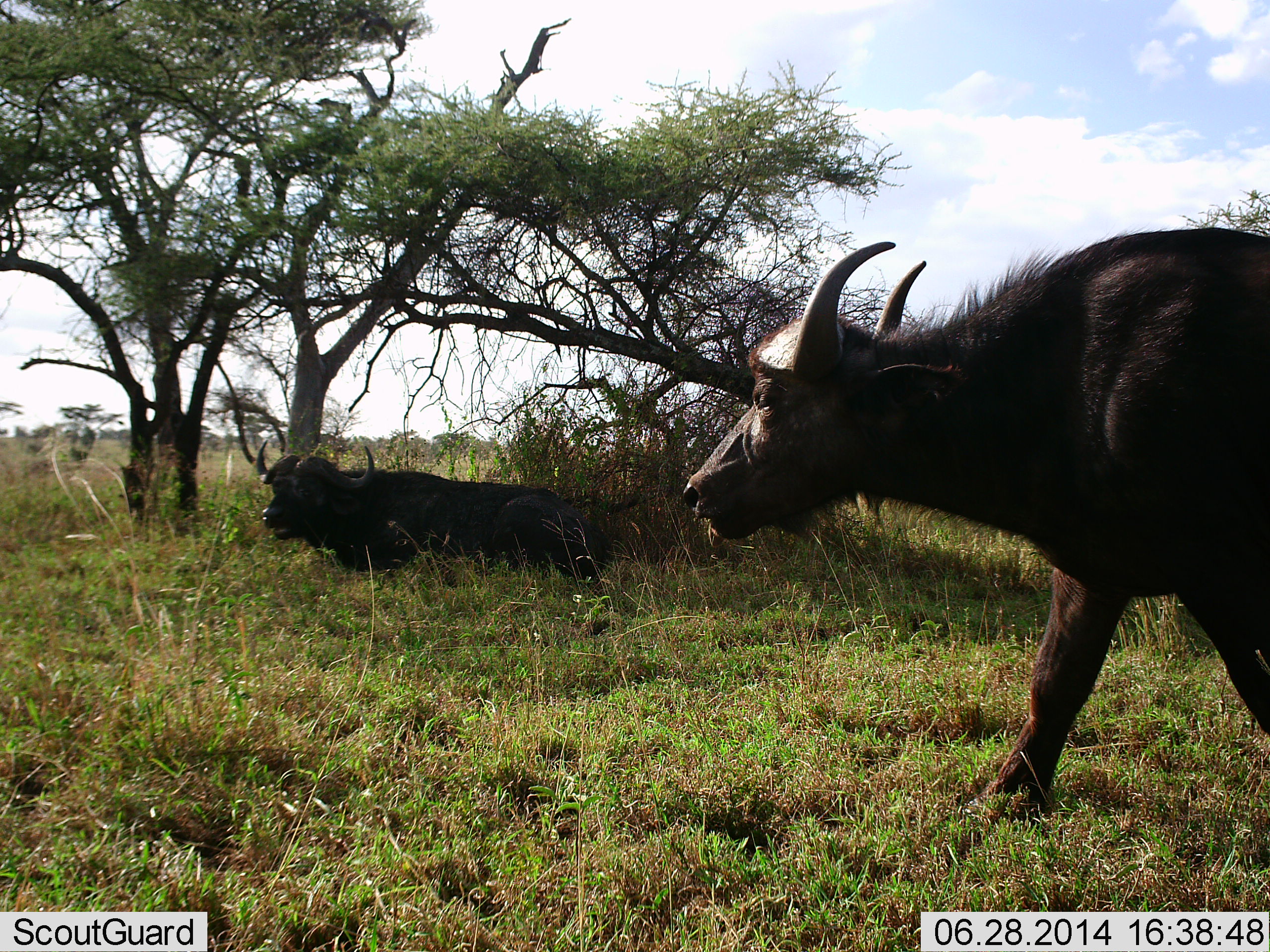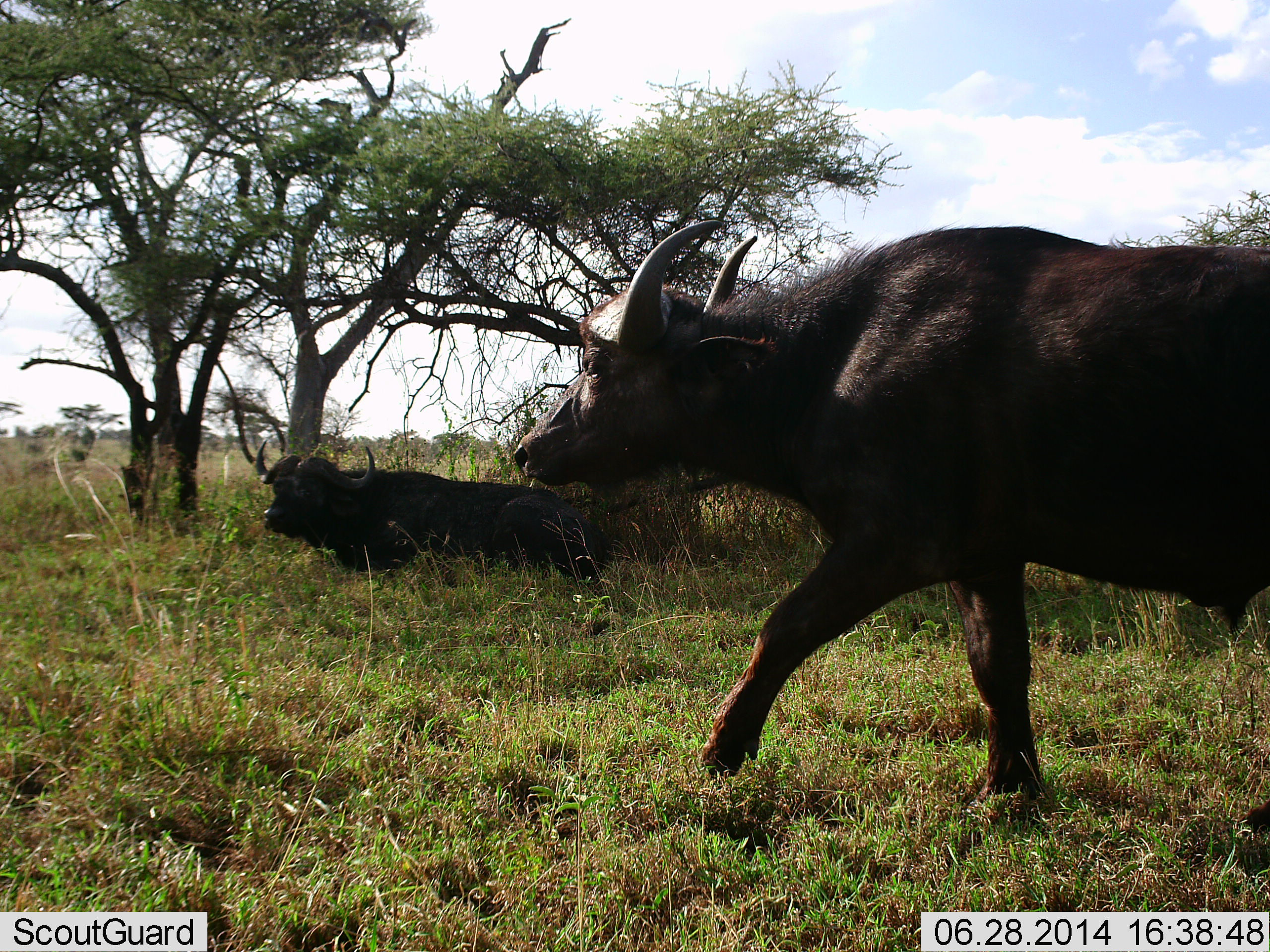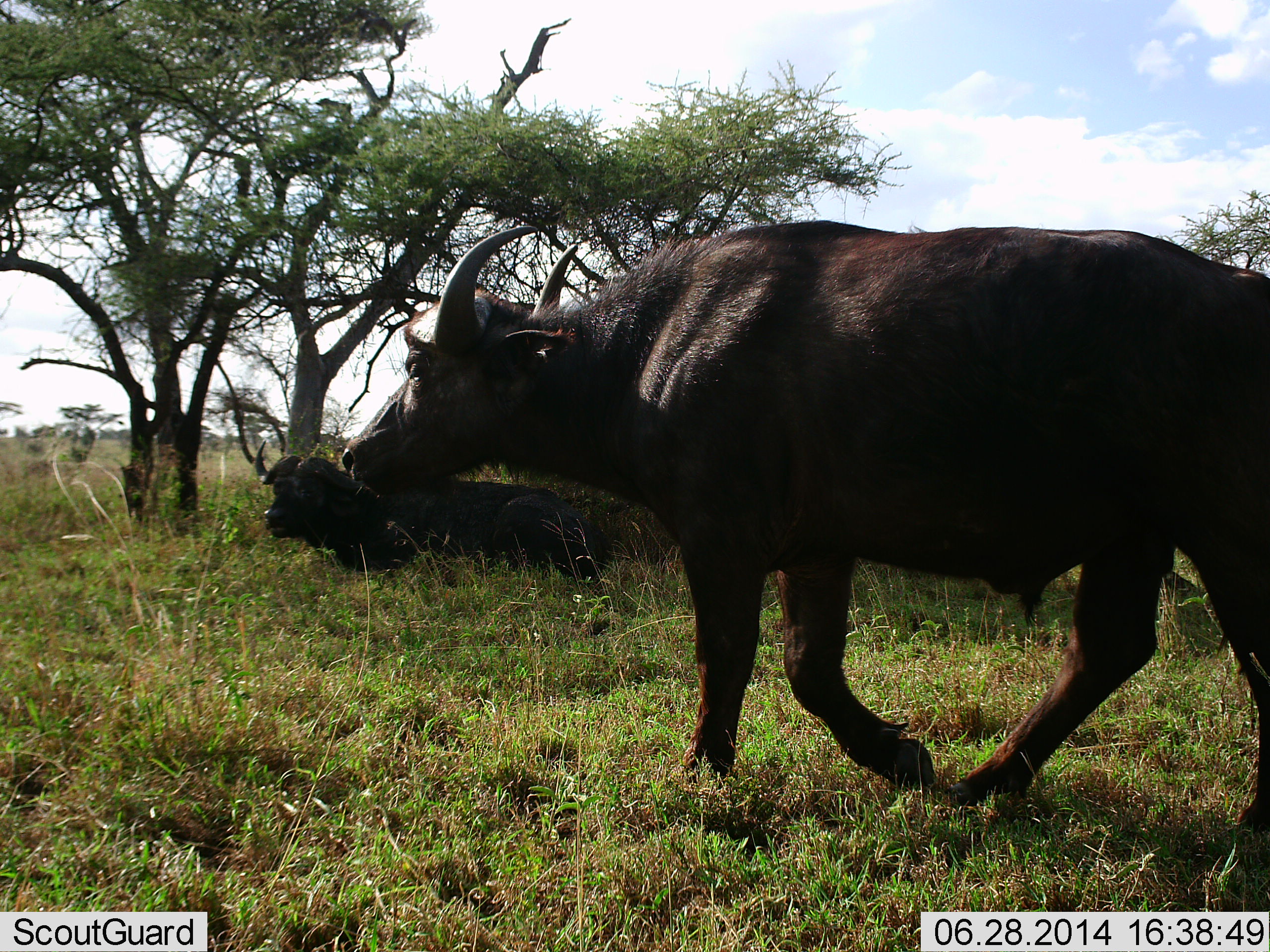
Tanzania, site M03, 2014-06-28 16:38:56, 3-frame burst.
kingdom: Animalia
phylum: Chordata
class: Mammalia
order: Artiodactyla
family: Bovidae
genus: Syncerus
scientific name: Syncerus caffer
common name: cape buffalo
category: buffalo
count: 2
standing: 40%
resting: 70%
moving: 100%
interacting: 0%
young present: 0%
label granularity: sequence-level